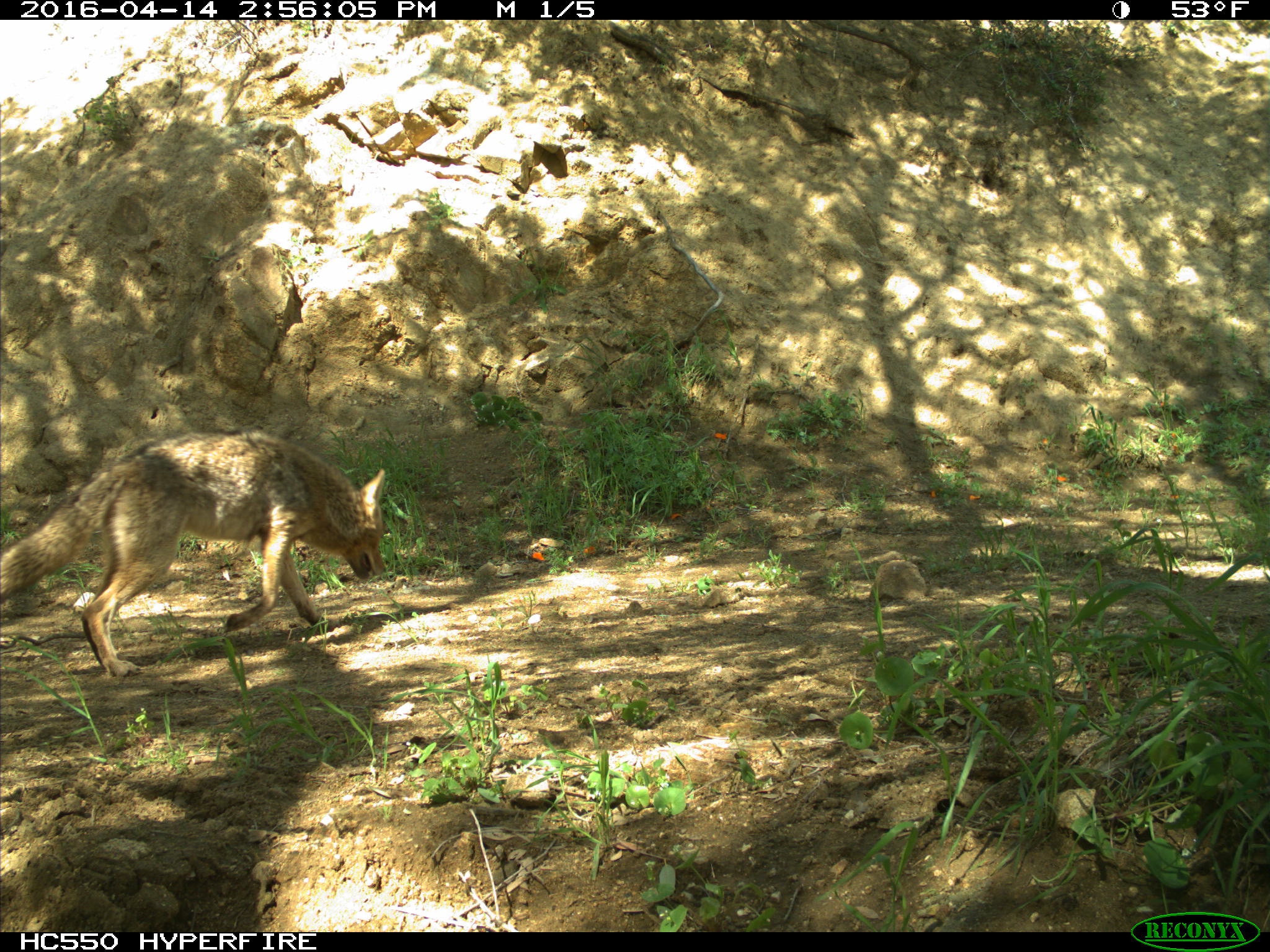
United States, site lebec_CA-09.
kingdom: Animalia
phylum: Chordata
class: Mammalia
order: Carnivora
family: Canidae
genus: Canis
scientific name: Canis latrans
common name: coyote